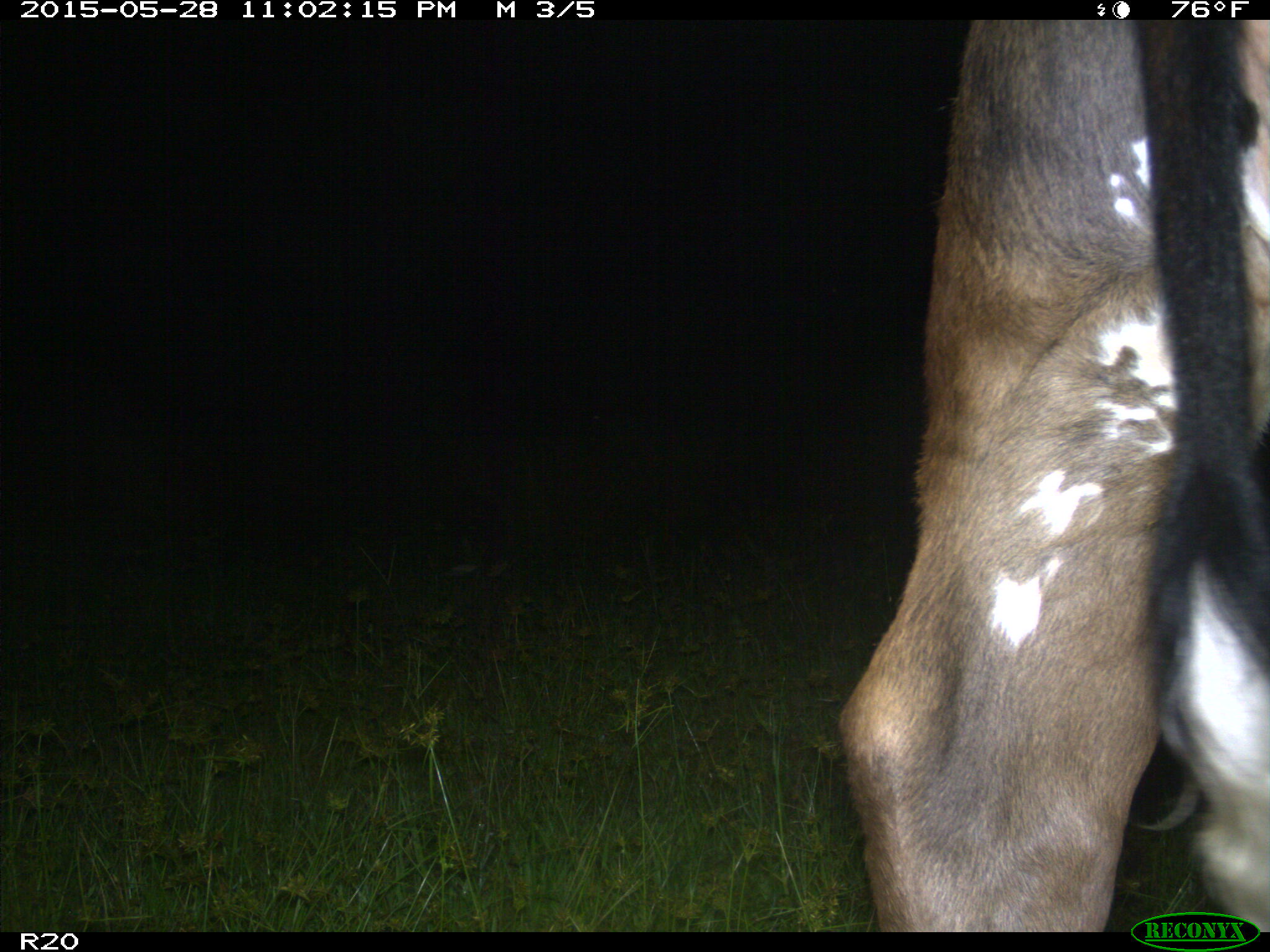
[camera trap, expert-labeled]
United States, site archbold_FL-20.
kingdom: Animalia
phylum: Chordata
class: Mammalia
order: Artiodactyla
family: Bovidae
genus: Bos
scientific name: Bos taurus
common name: domestic cow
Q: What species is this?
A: Bos taurus (domestic cow).